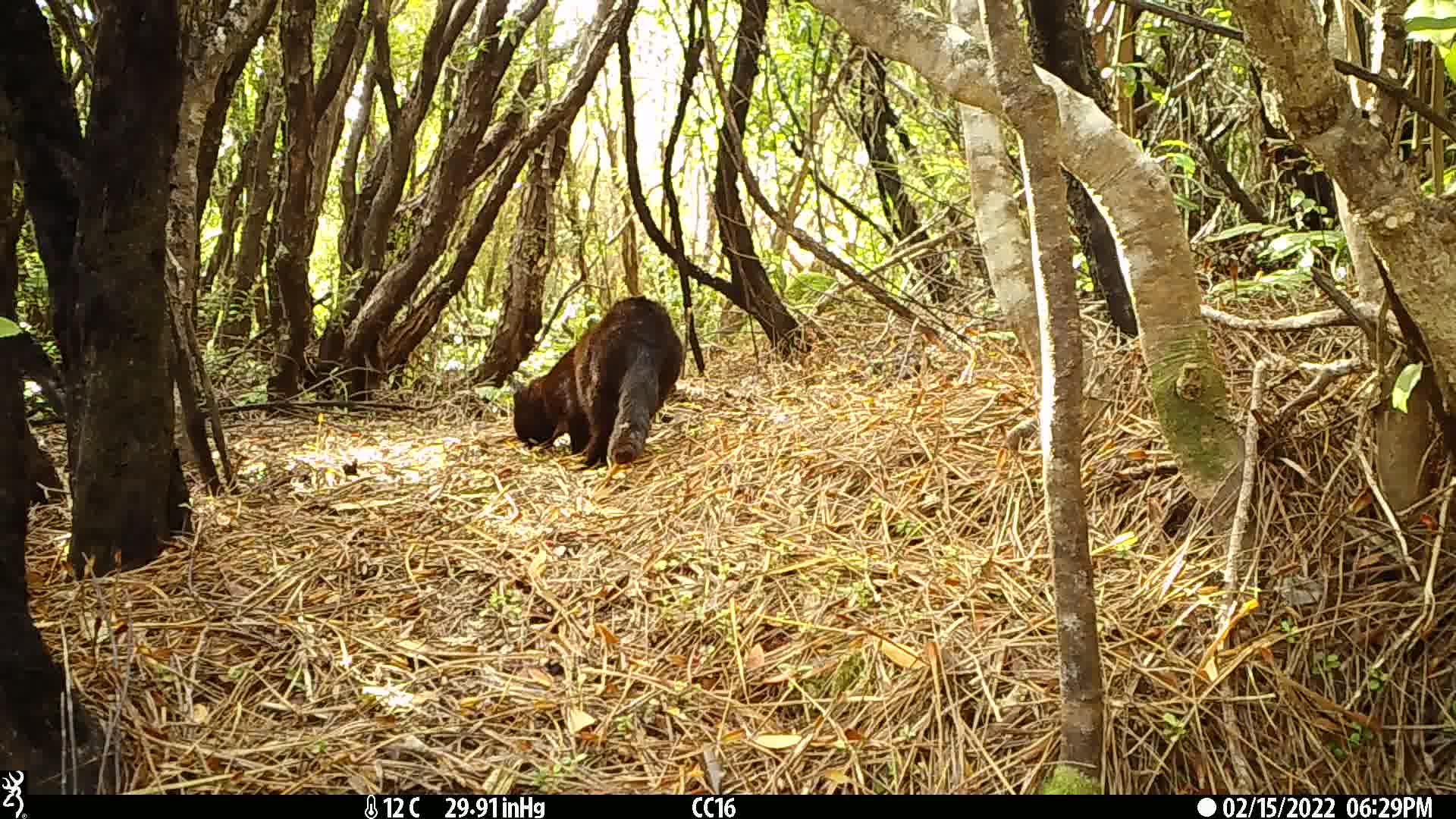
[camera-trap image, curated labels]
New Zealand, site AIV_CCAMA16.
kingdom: Animalia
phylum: Chordata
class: Mammalia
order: Carnivora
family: Felidae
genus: Felis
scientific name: Felis catus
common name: domestic cat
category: cat